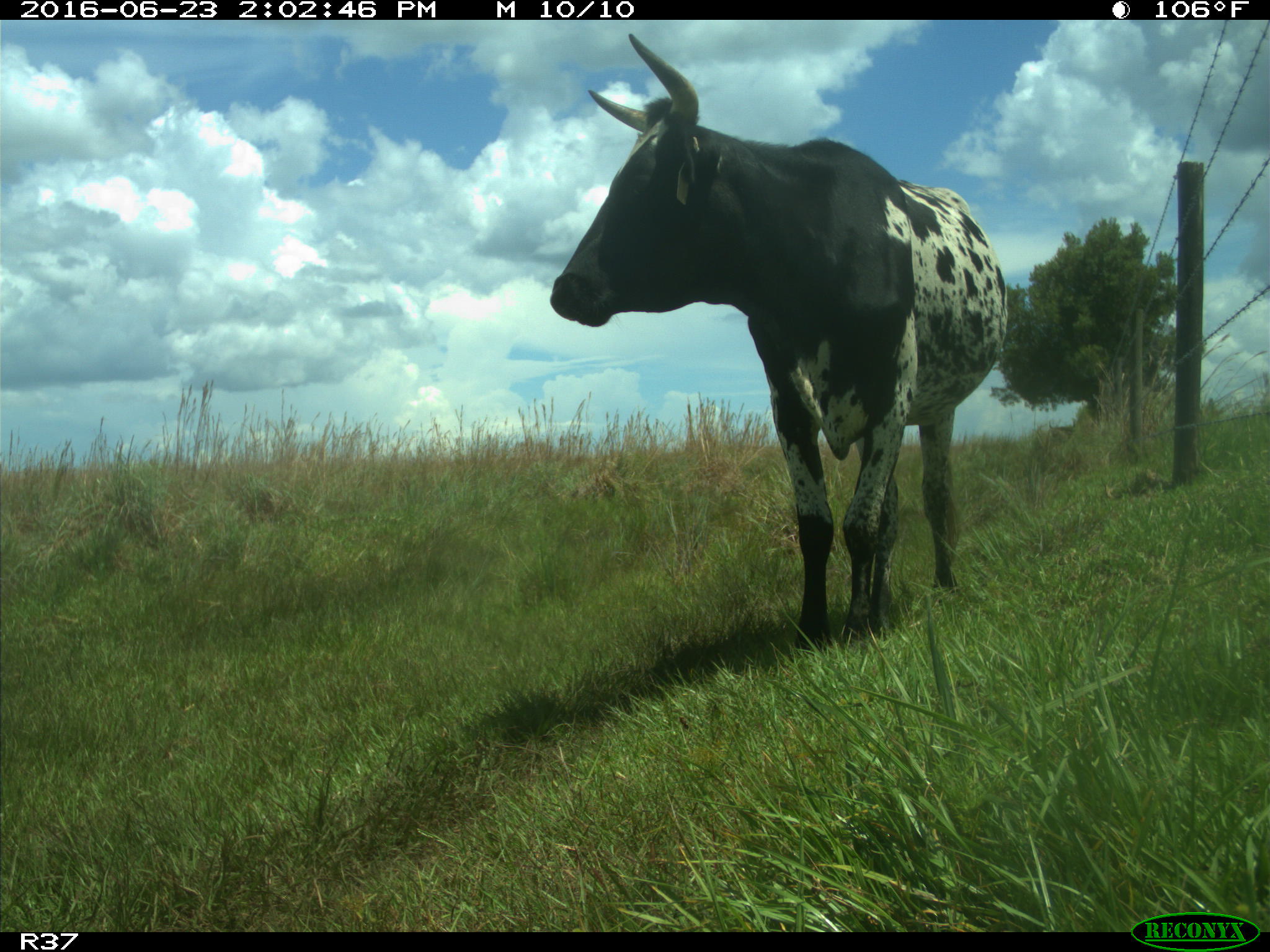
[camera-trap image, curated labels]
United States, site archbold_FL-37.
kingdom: Animalia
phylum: Chordata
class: Mammalia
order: Artiodactyla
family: Bovidae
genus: Bos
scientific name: Bos taurus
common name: domestic cow